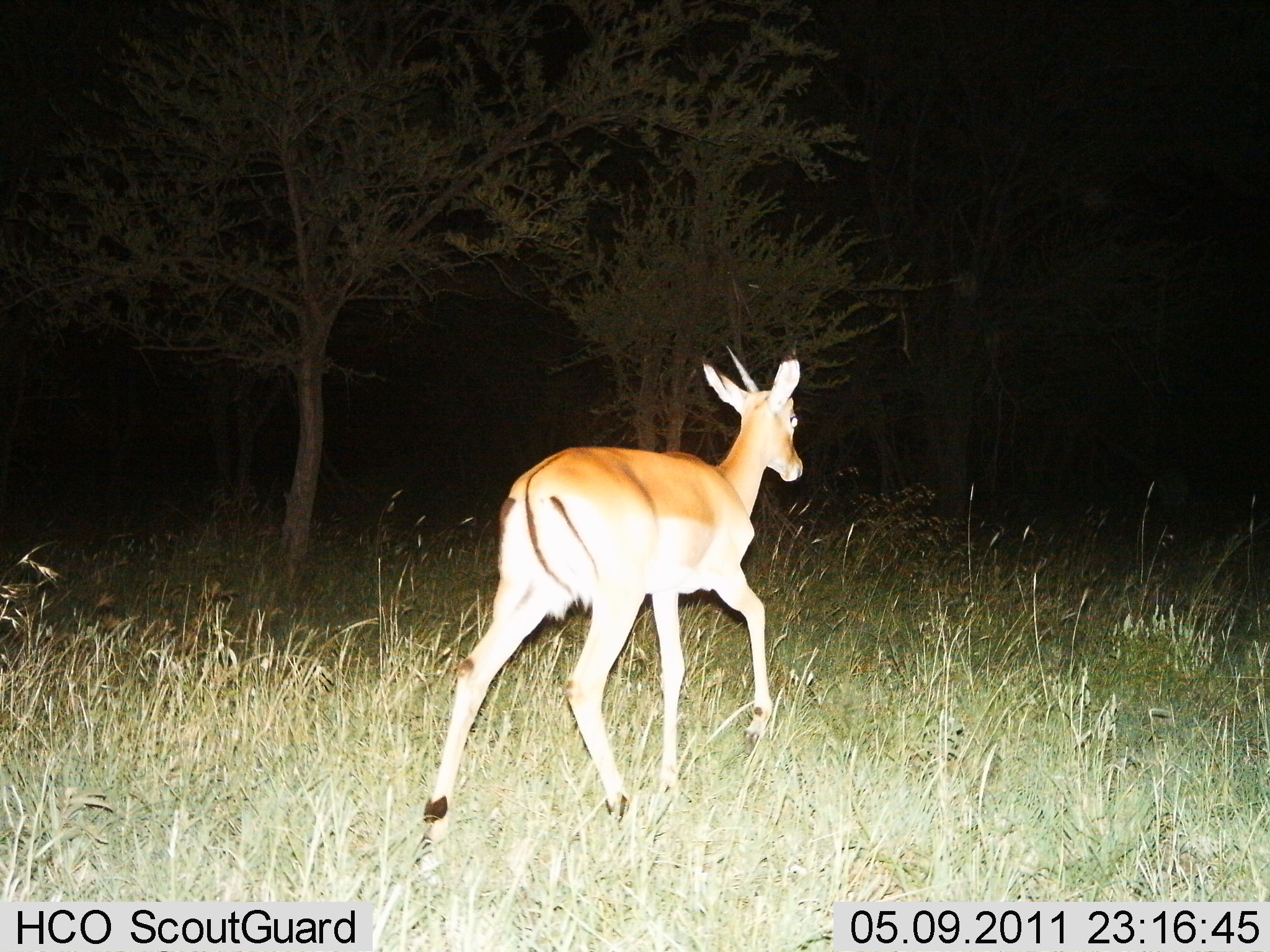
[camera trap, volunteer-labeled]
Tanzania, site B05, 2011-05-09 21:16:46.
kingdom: Animalia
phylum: Chordata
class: Mammalia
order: Artiodactyla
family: Bovidae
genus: Nanger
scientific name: Nanger granti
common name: grant's gazelle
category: gazellegrants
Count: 1.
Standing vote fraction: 0%.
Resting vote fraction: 0%.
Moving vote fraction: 100%.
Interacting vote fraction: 0%.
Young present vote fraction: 0%.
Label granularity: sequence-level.